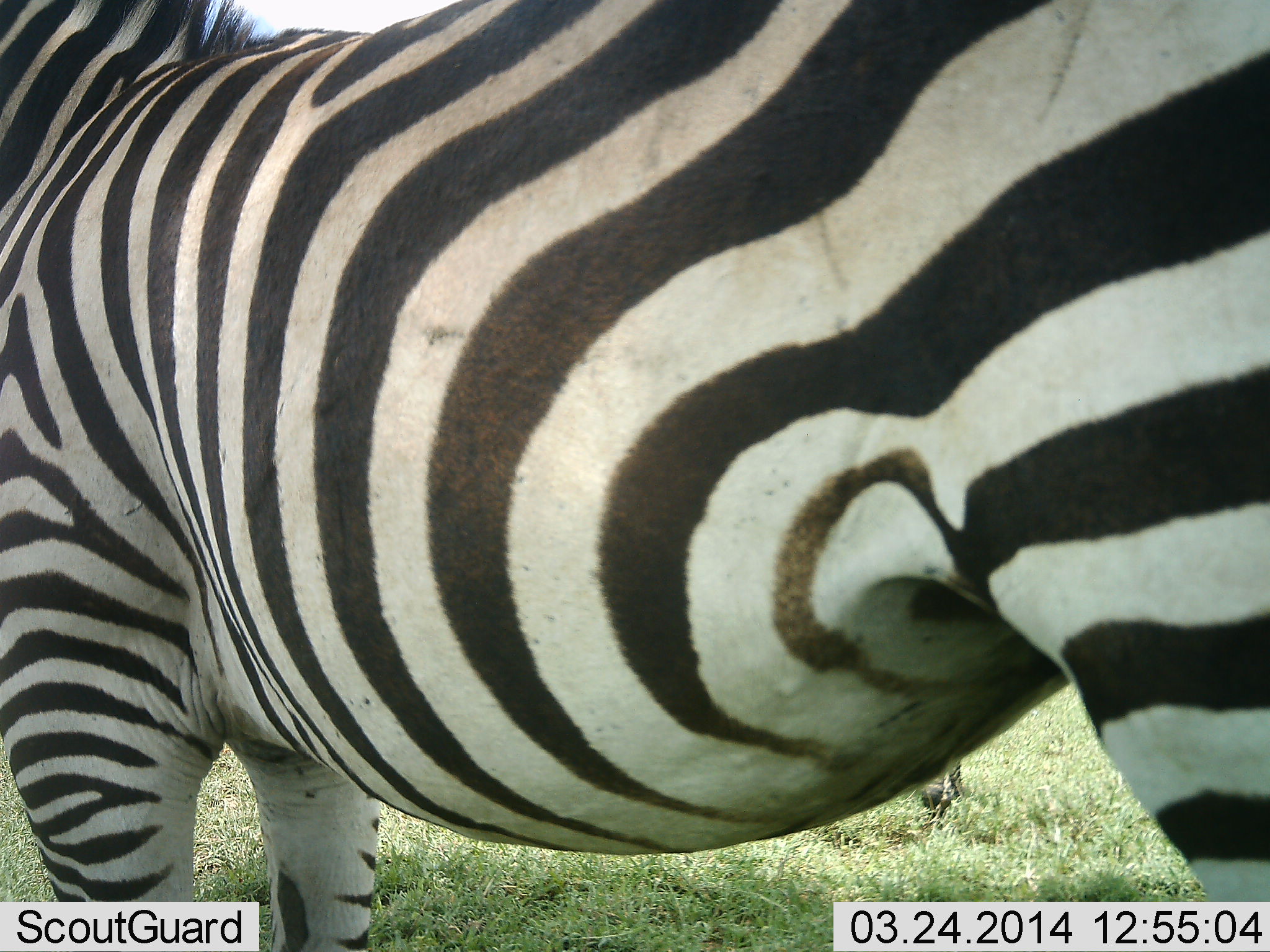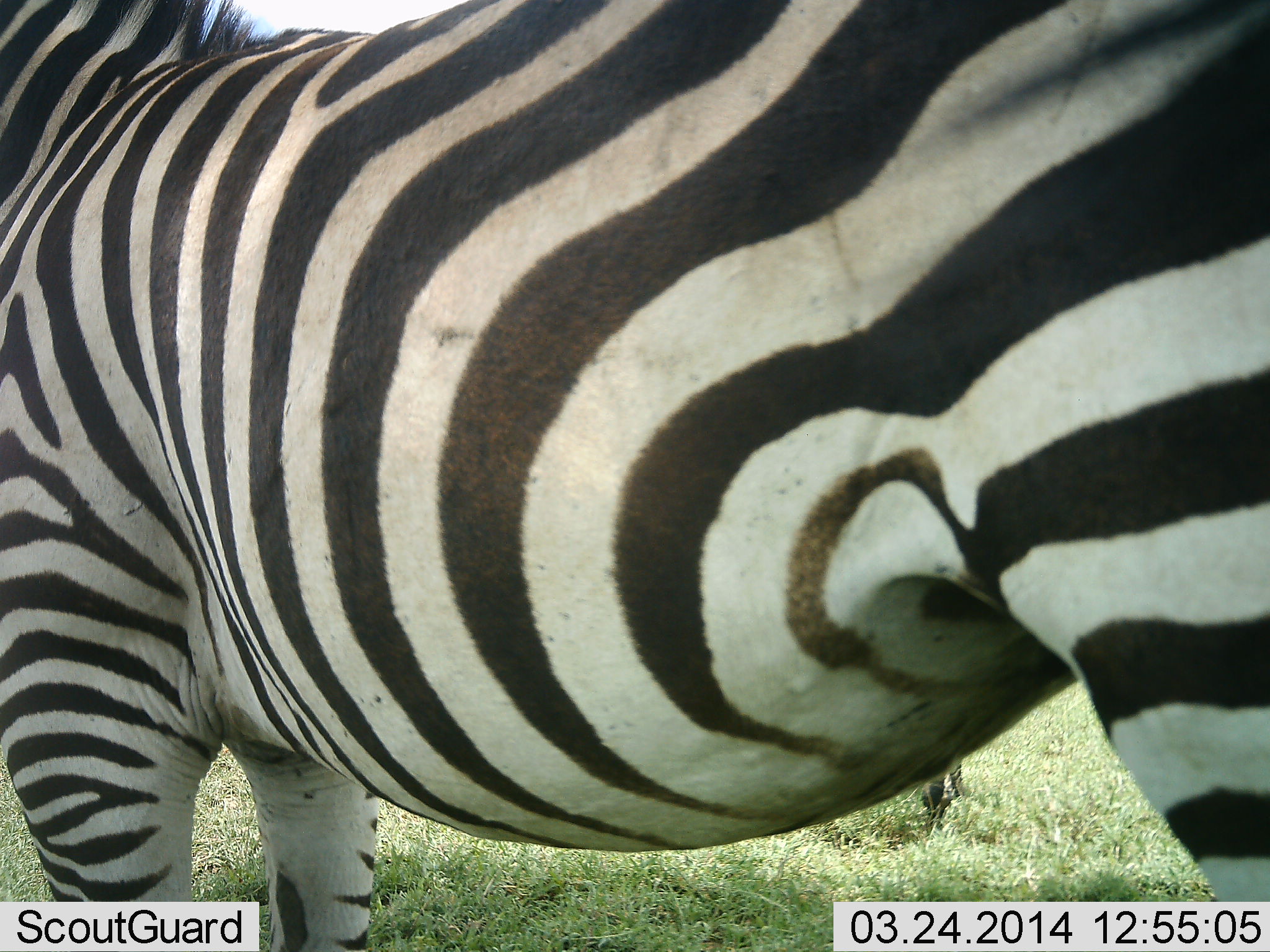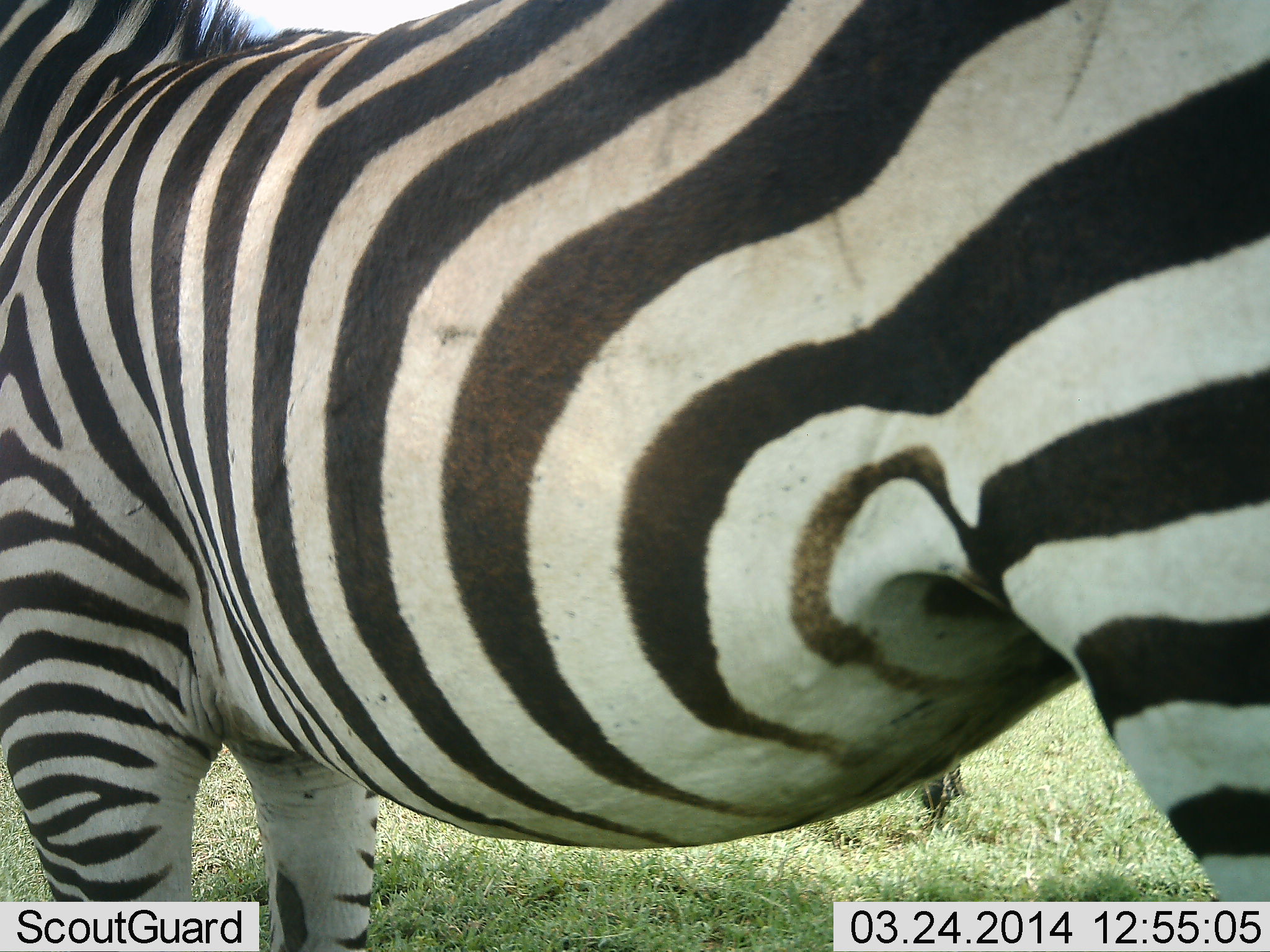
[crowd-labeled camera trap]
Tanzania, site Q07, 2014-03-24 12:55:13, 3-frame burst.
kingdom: Animalia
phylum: Chordata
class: Mammalia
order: Perissodactyla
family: Equidae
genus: Equus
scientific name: Equus quagga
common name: plains zebra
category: zebra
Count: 2.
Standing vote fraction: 100%.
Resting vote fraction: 0%.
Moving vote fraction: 0%.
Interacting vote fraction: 0%.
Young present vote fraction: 0%.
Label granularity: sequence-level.